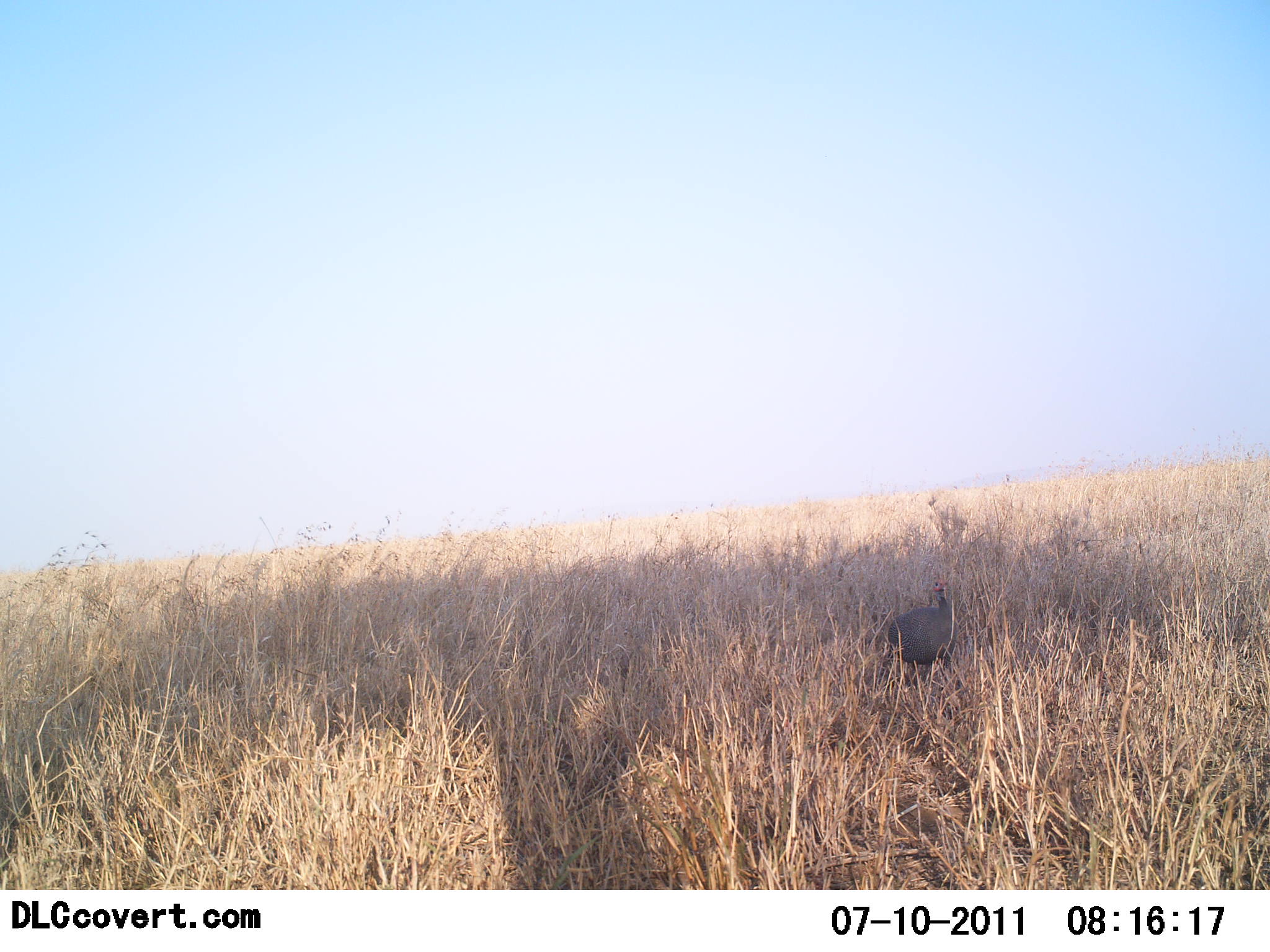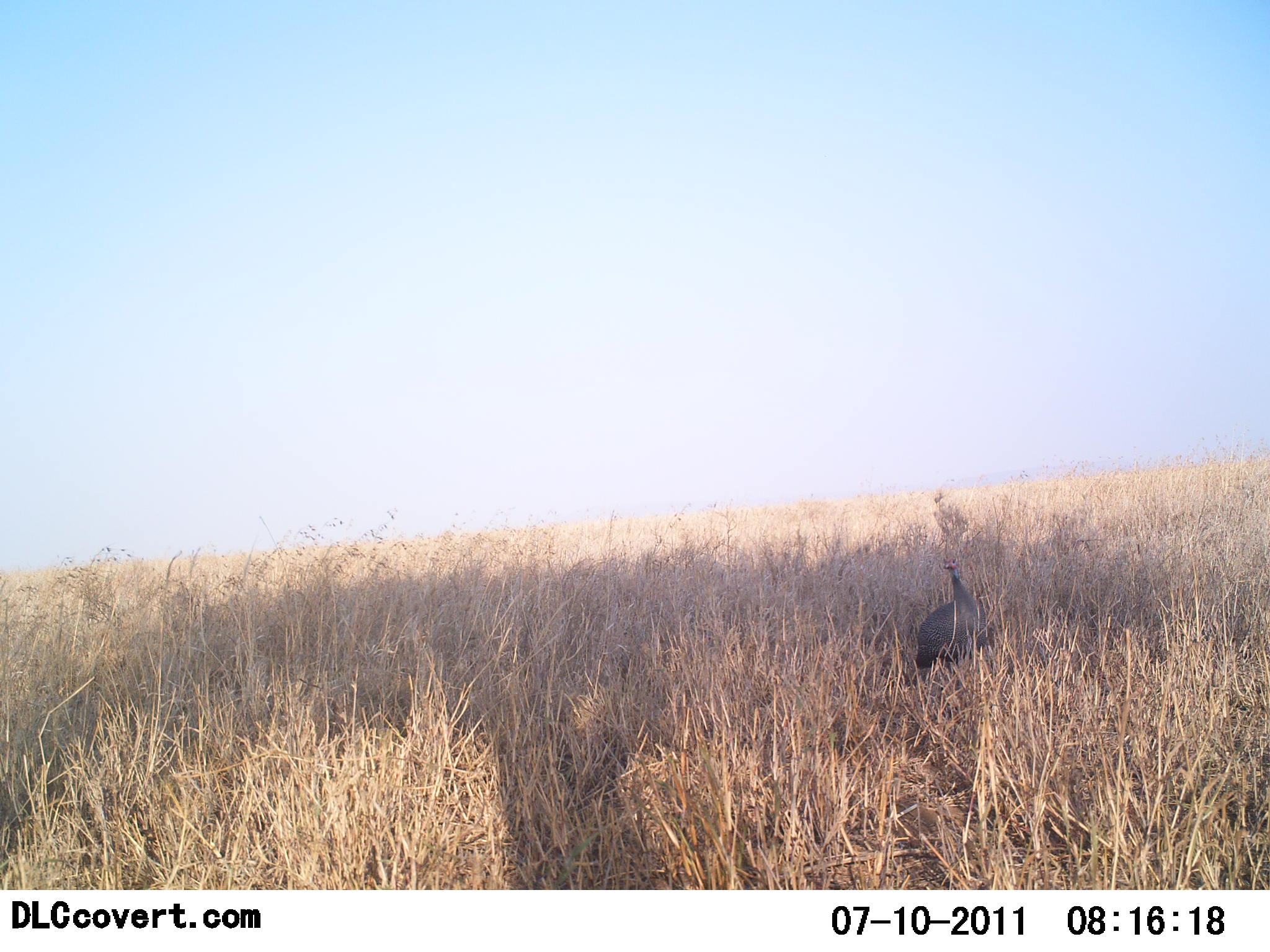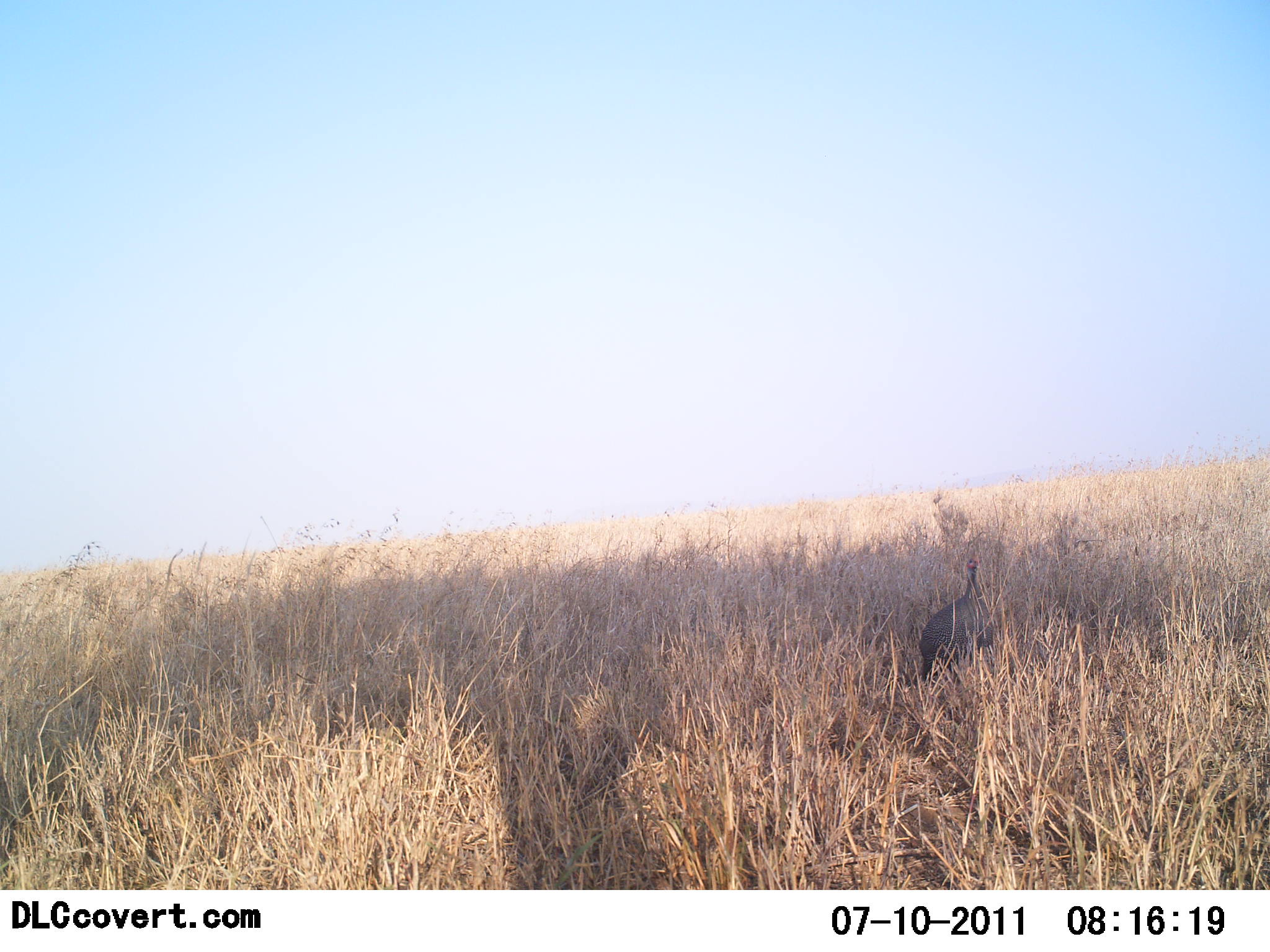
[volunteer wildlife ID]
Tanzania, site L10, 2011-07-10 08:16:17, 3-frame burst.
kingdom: Animalia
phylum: Chordata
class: Aves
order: Galliformes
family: Numididae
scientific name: Numididae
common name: guinea fowl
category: guineafowl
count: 1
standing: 17%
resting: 0%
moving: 92%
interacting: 0%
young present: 0%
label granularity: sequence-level